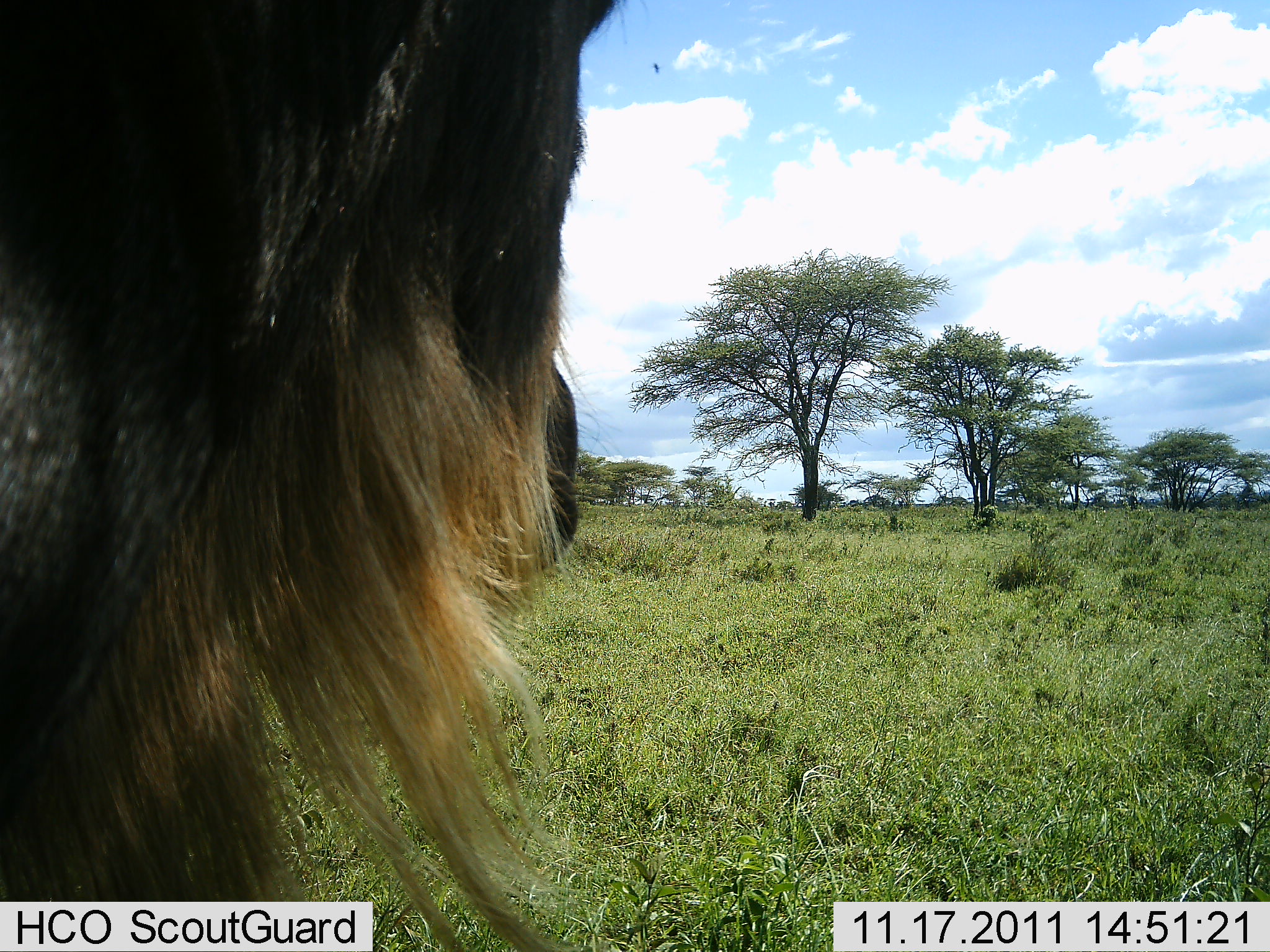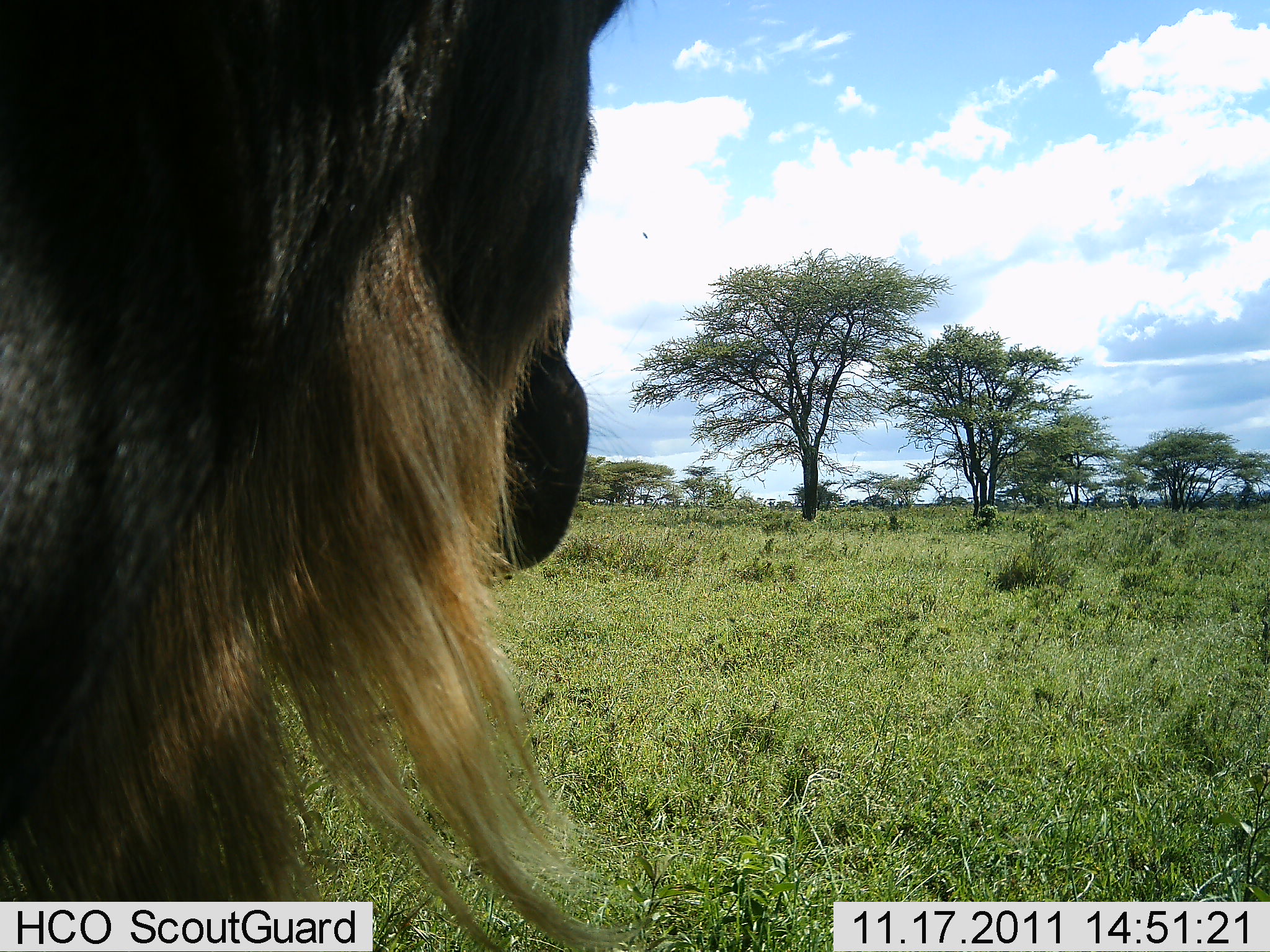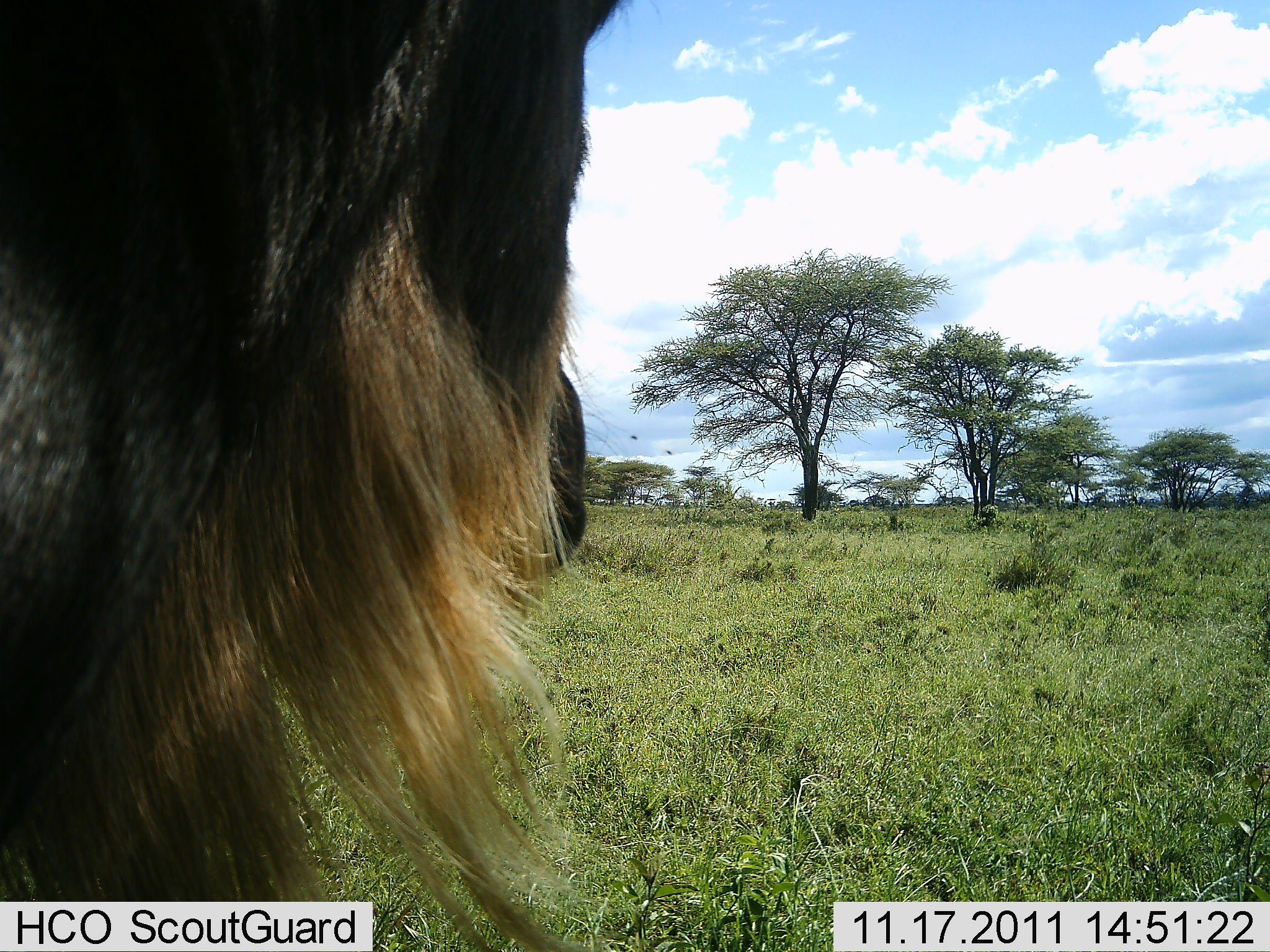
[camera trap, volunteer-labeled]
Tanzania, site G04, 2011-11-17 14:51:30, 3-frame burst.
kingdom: Animalia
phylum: Chordata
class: Mammalia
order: Artiodactyla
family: Bovidae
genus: Connochaetes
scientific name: Connochaetes taurinus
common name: blue wildebeest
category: wildebeest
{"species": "wildebeest (blue wildebeest) (Connochaetes taurinus)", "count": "1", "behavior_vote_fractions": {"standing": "60%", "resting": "10%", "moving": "10%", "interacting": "0%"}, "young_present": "0%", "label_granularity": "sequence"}